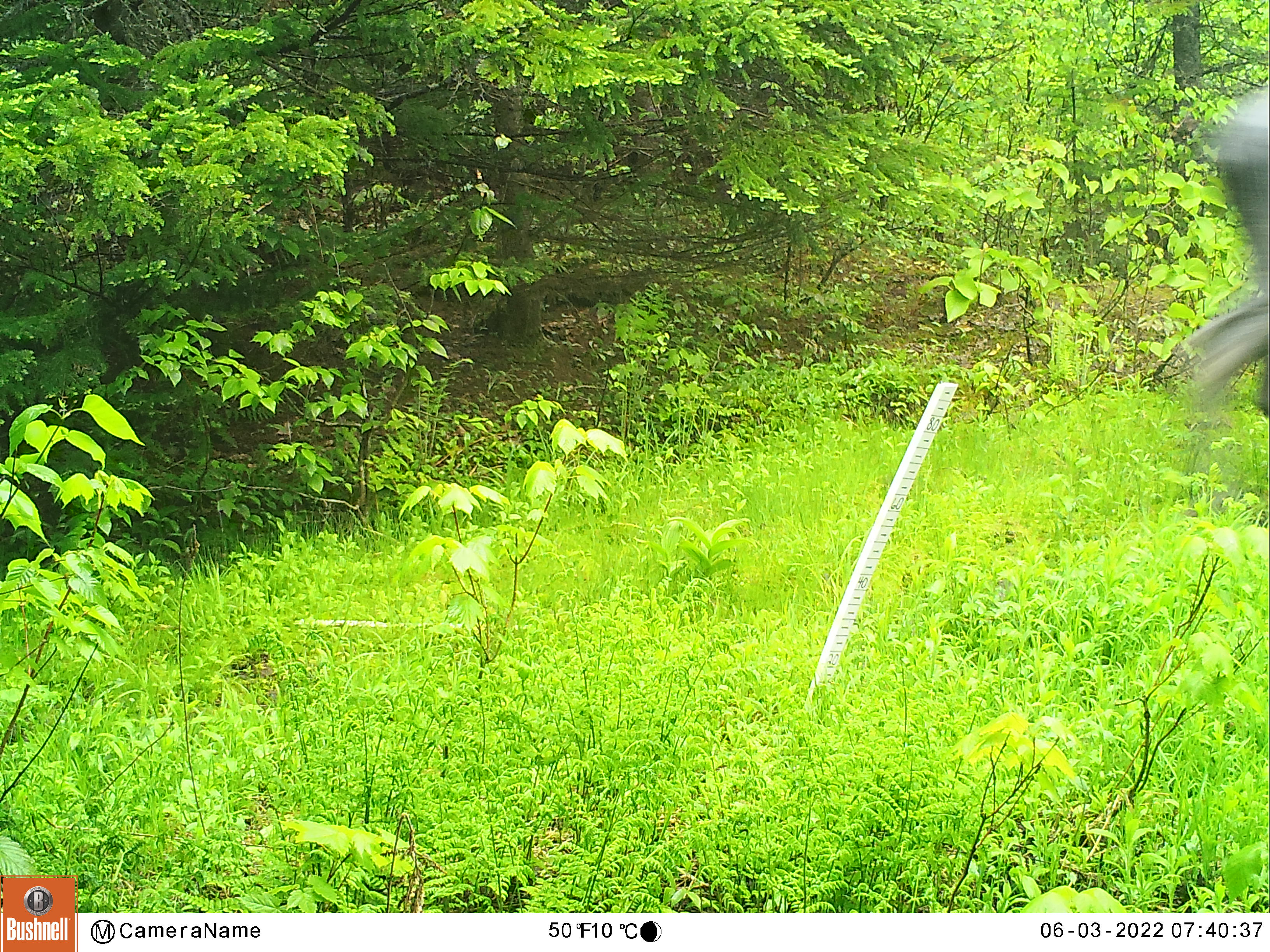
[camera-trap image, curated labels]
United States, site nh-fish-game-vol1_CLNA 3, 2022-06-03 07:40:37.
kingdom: Animalia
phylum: Chordata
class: Mammalia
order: Artiodactyla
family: Cervidae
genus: Alces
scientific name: Alces alces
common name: moose